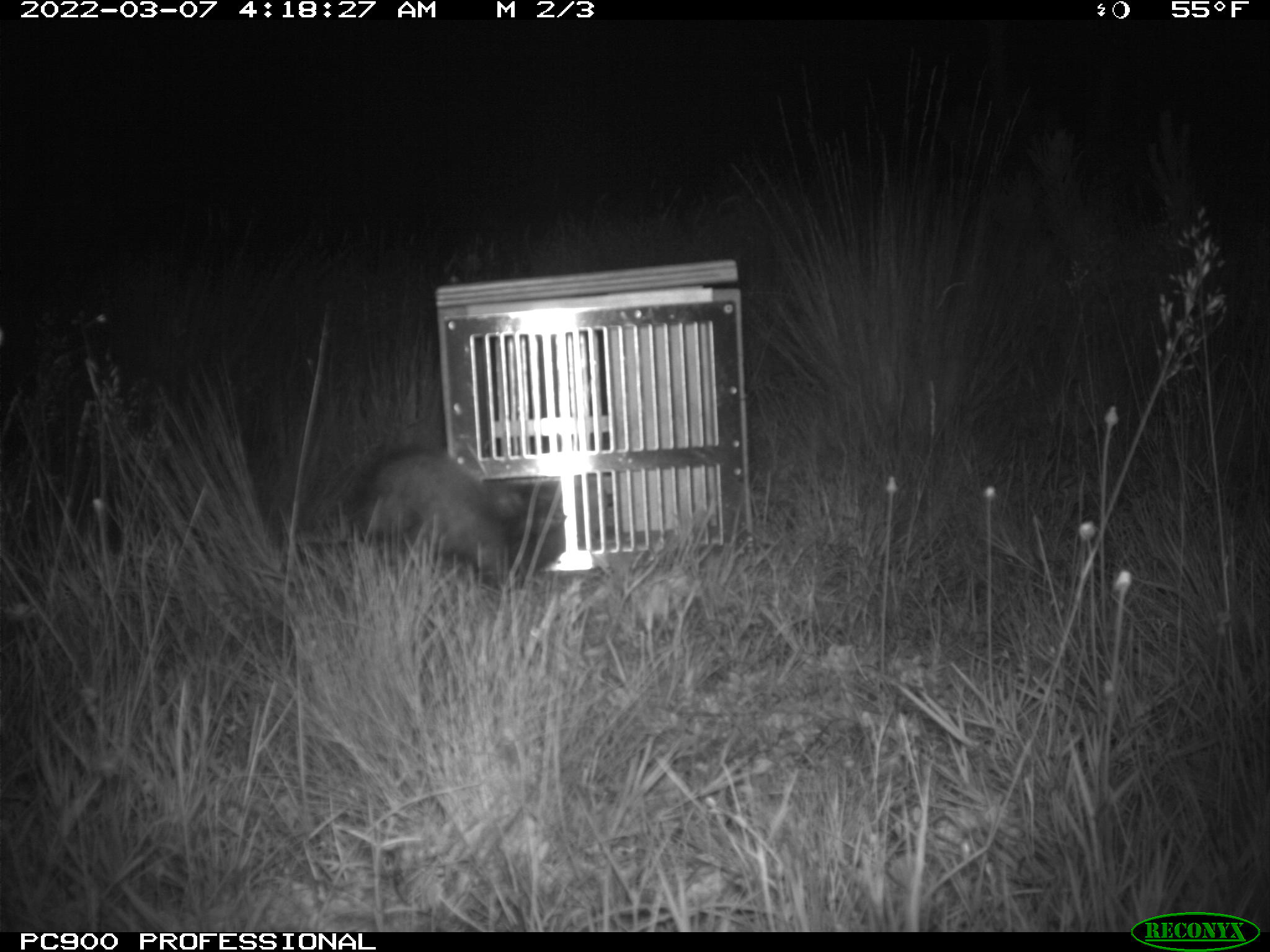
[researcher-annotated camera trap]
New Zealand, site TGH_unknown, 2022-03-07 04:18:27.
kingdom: Animalia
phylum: Chordata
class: Mammalia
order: Carnivora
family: Mustelidae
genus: Mustela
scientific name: Mustela furo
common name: ferret